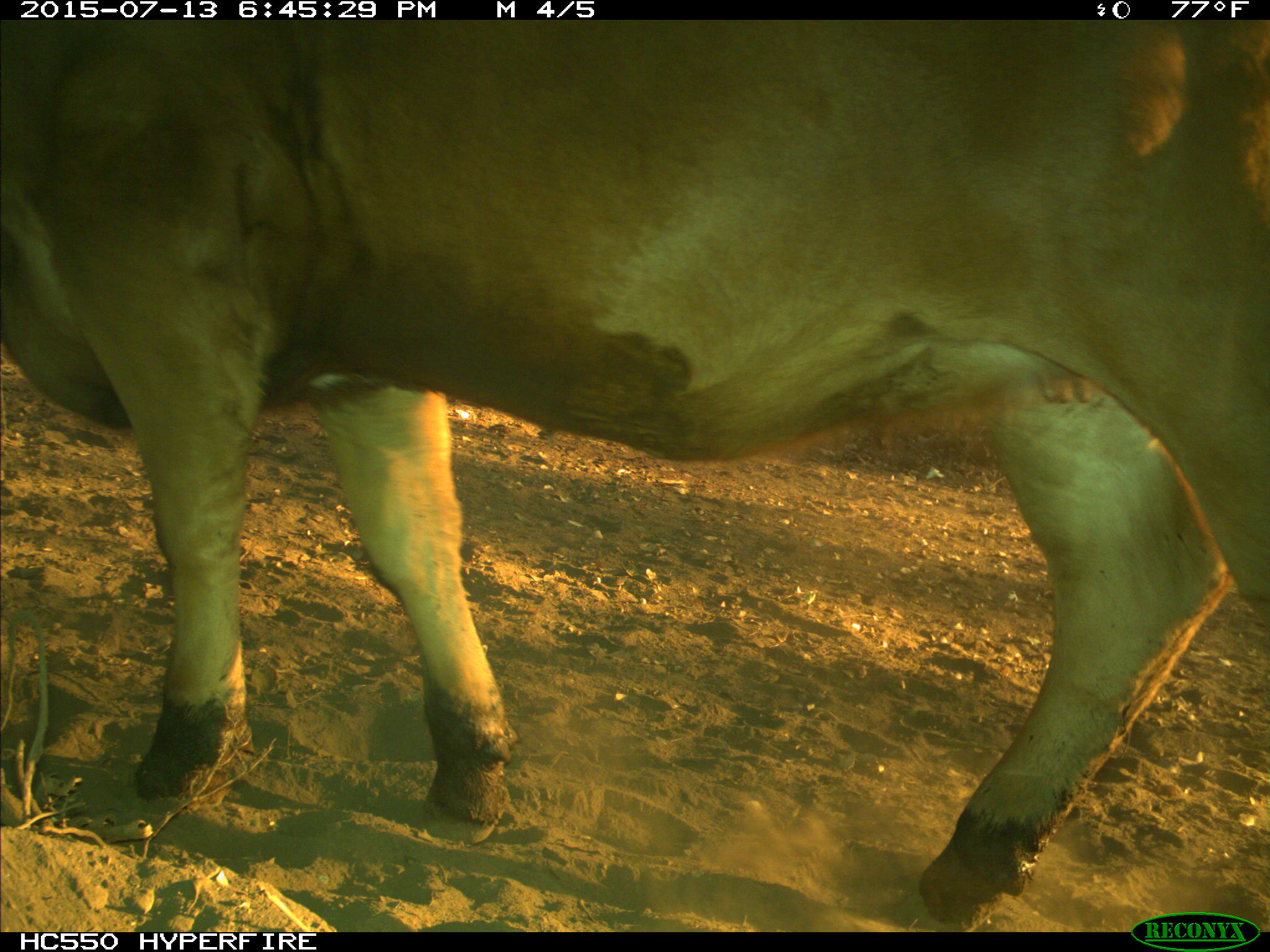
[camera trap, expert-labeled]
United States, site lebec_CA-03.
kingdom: Animalia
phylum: Chordata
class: Mammalia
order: Artiodactyla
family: Bovidae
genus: Bos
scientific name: Bos taurus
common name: domestic cow